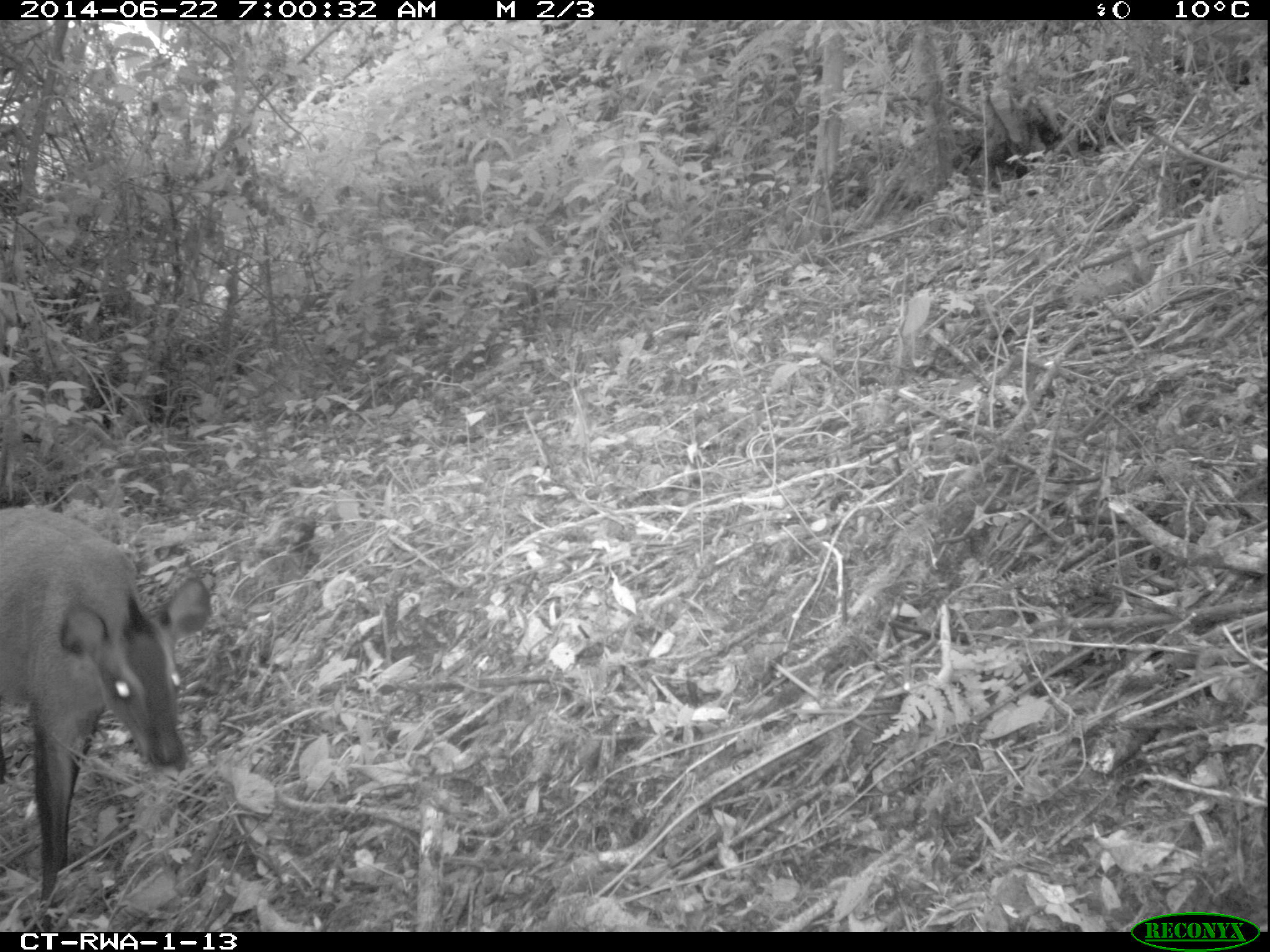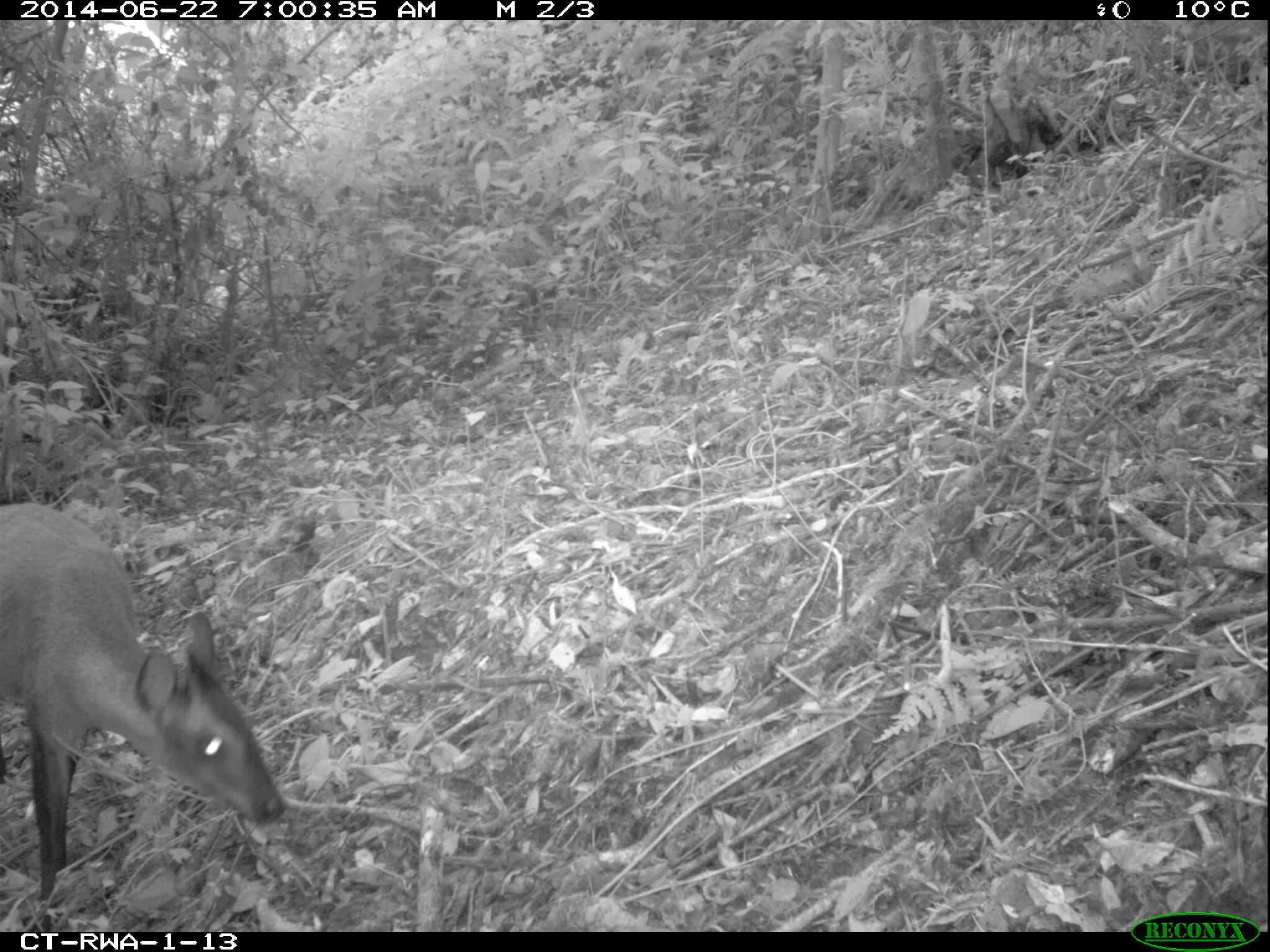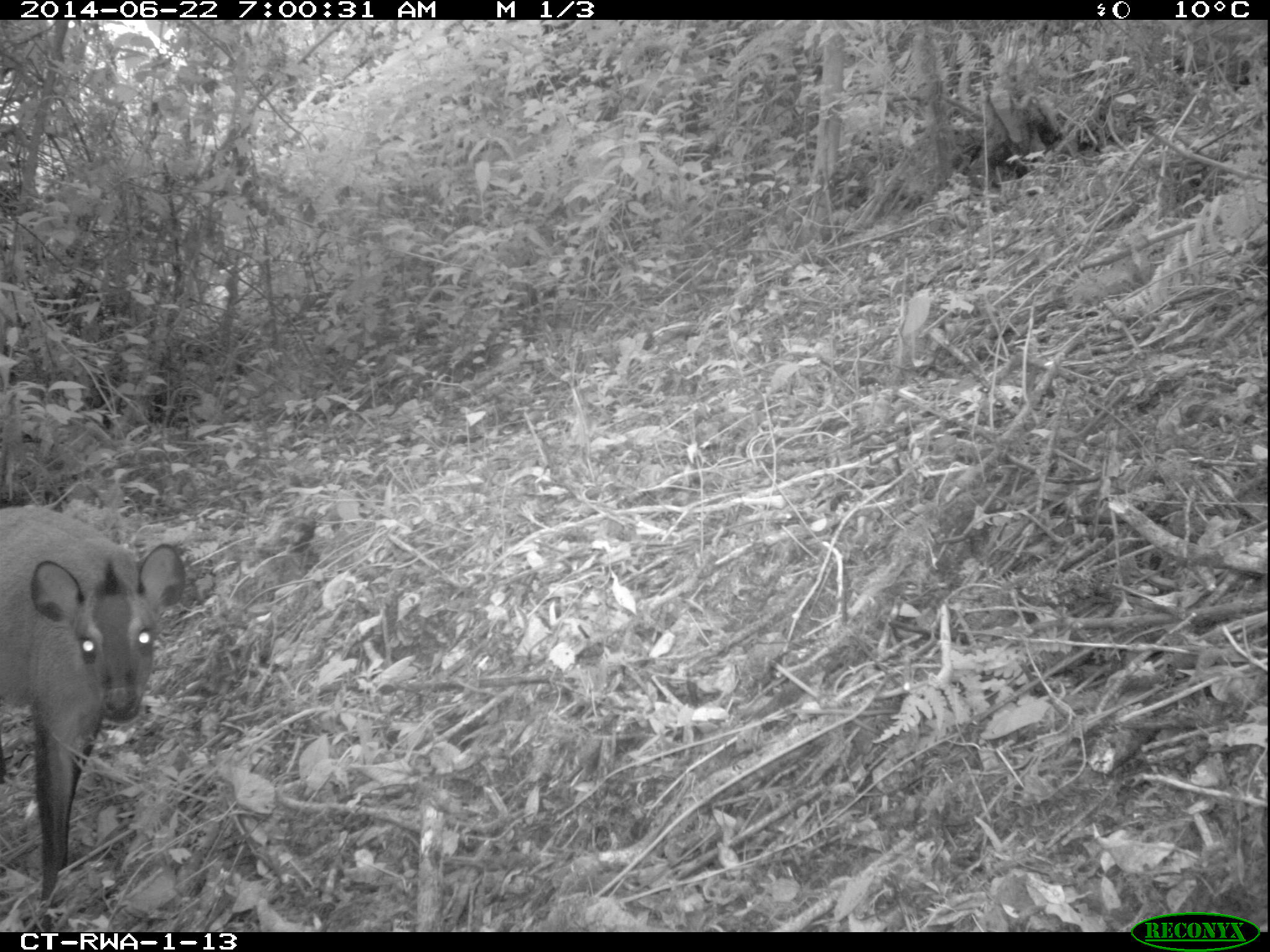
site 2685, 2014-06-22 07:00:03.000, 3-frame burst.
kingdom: Animalia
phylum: Chordata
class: Mammalia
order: Artiodactyla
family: Bovidae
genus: Cephalophus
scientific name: Cephalophus nigrifrons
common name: black-fronted duiker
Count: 1.